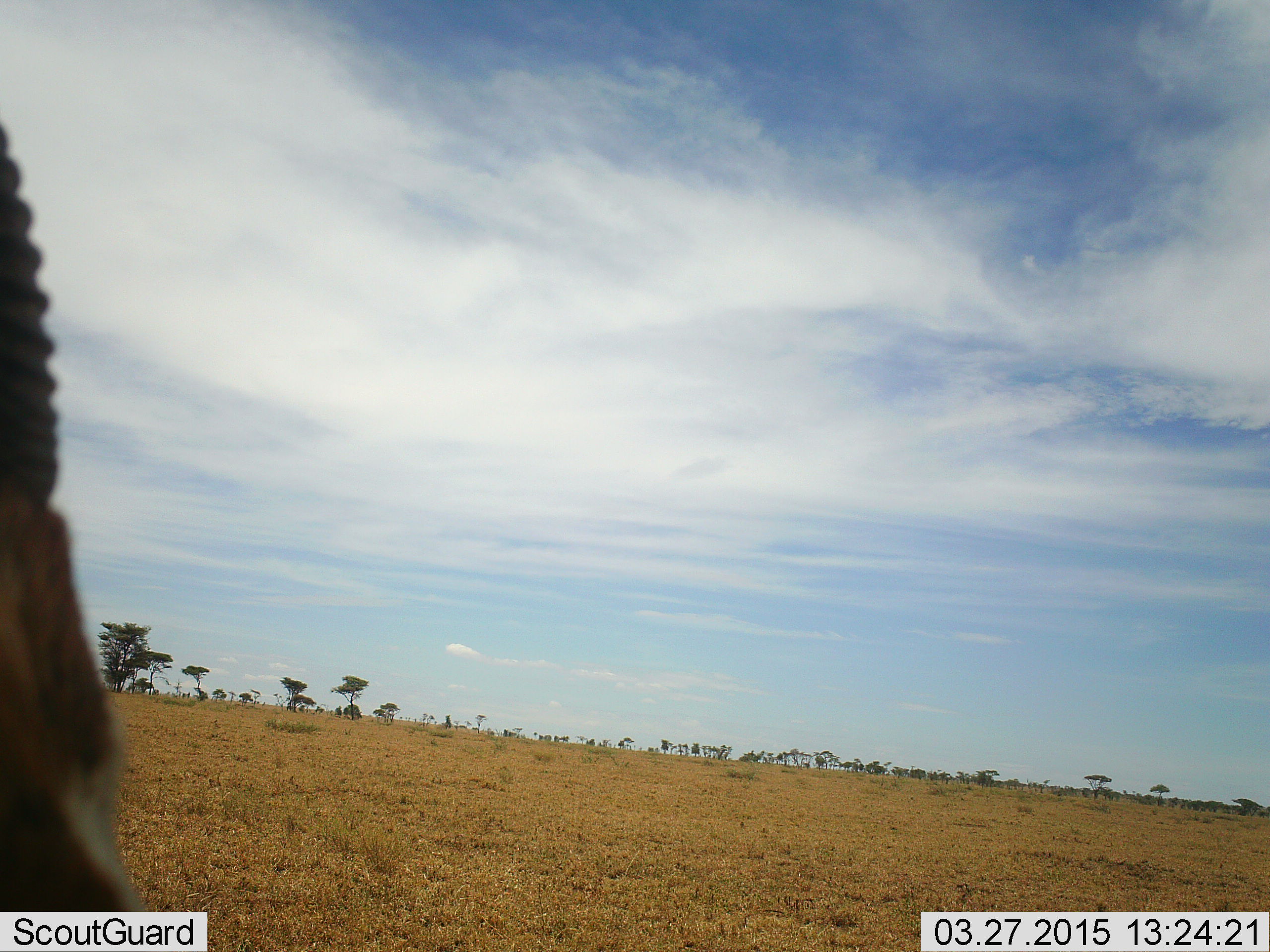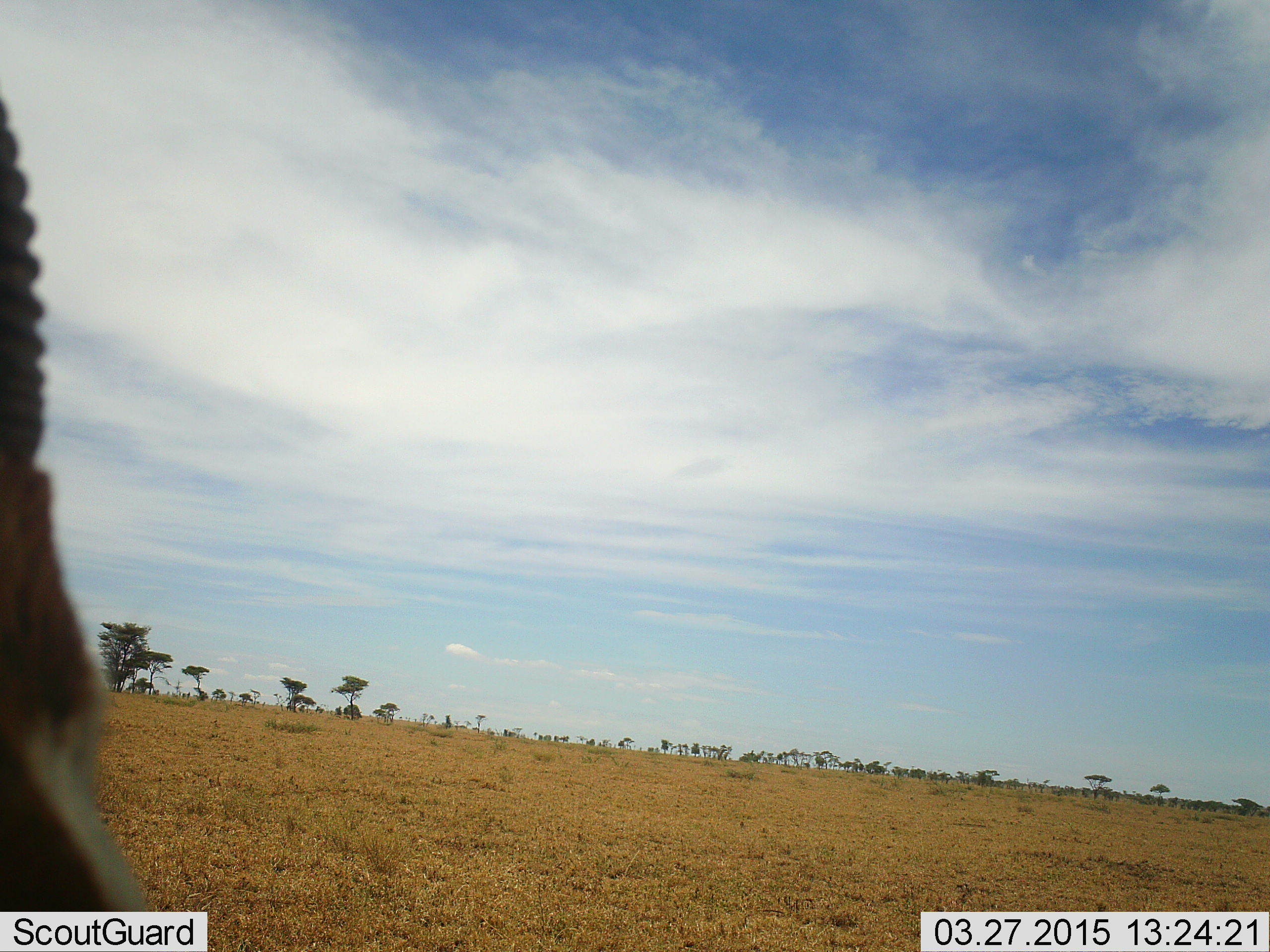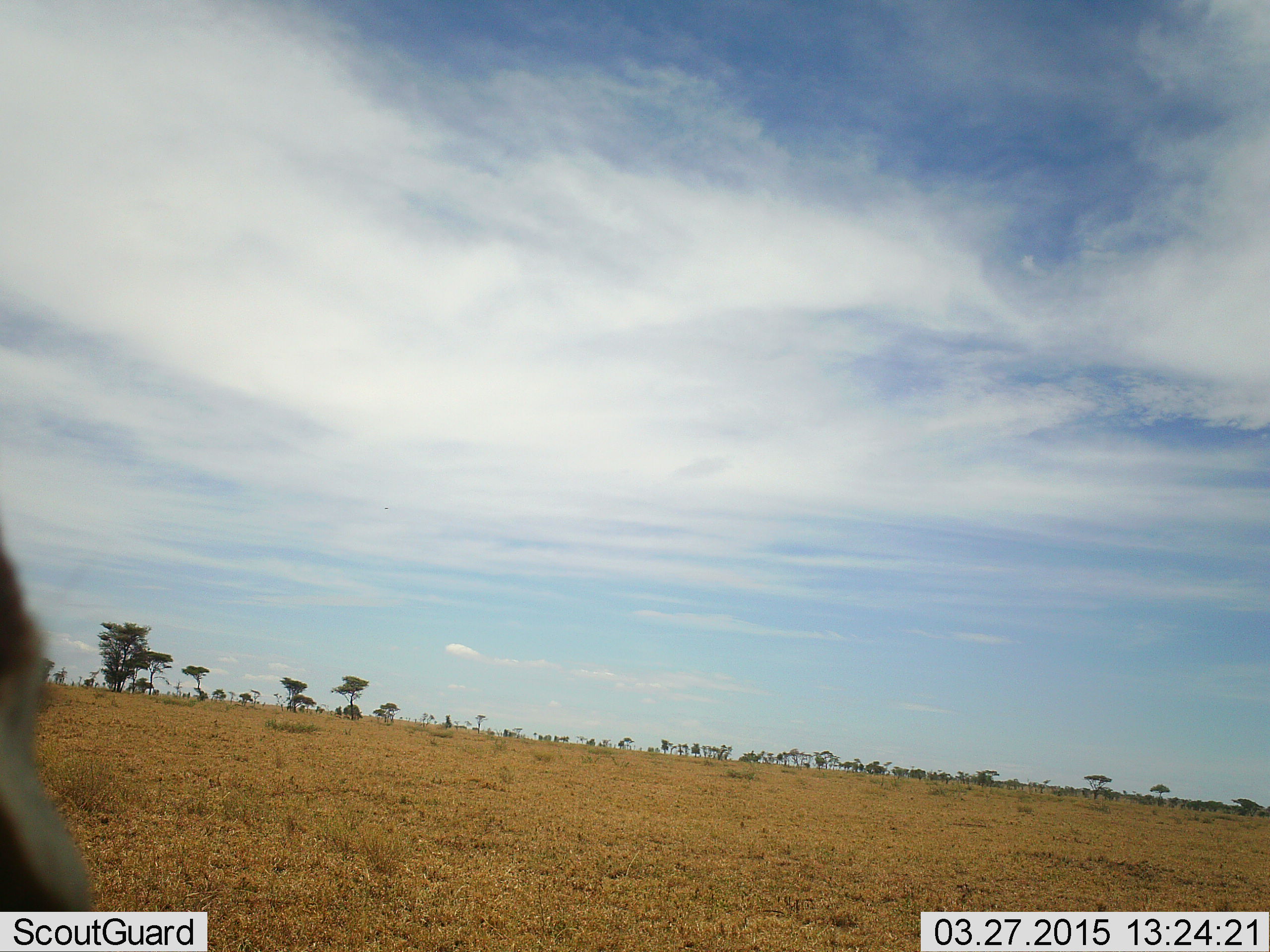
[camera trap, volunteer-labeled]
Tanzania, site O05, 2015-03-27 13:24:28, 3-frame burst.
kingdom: Animalia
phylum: Chordata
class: Mammalia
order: Artiodactyla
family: Bovidae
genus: Eudorcas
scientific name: Eudorcas thomsonii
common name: thomson's gazelle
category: gazellethomsons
Gazellethomsons (thomson's gazelle) (Eudorcas thomsonii), count 1. Behavior (volunteer vote fractions): standing 88%, resting 0%, moving 0%, interacting 12%. Young present (vote fraction): 0%. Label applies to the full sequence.